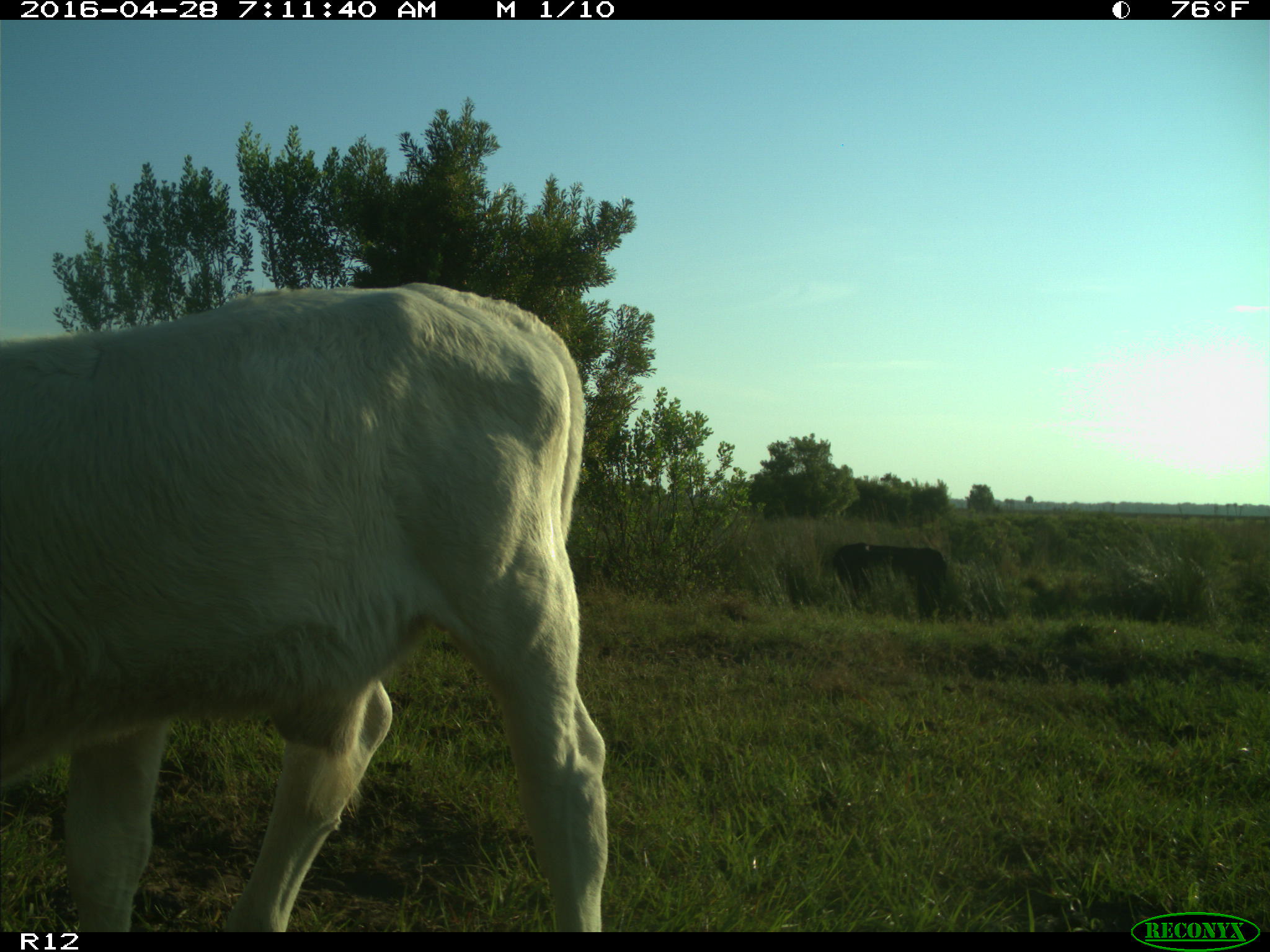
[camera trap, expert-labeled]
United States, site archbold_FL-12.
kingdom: Animalia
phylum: Chordata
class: Mammalia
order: Artiodactyla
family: Bovidae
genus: Bos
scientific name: Bos taurus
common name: domestic cow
Bos taurus (domestic cow).